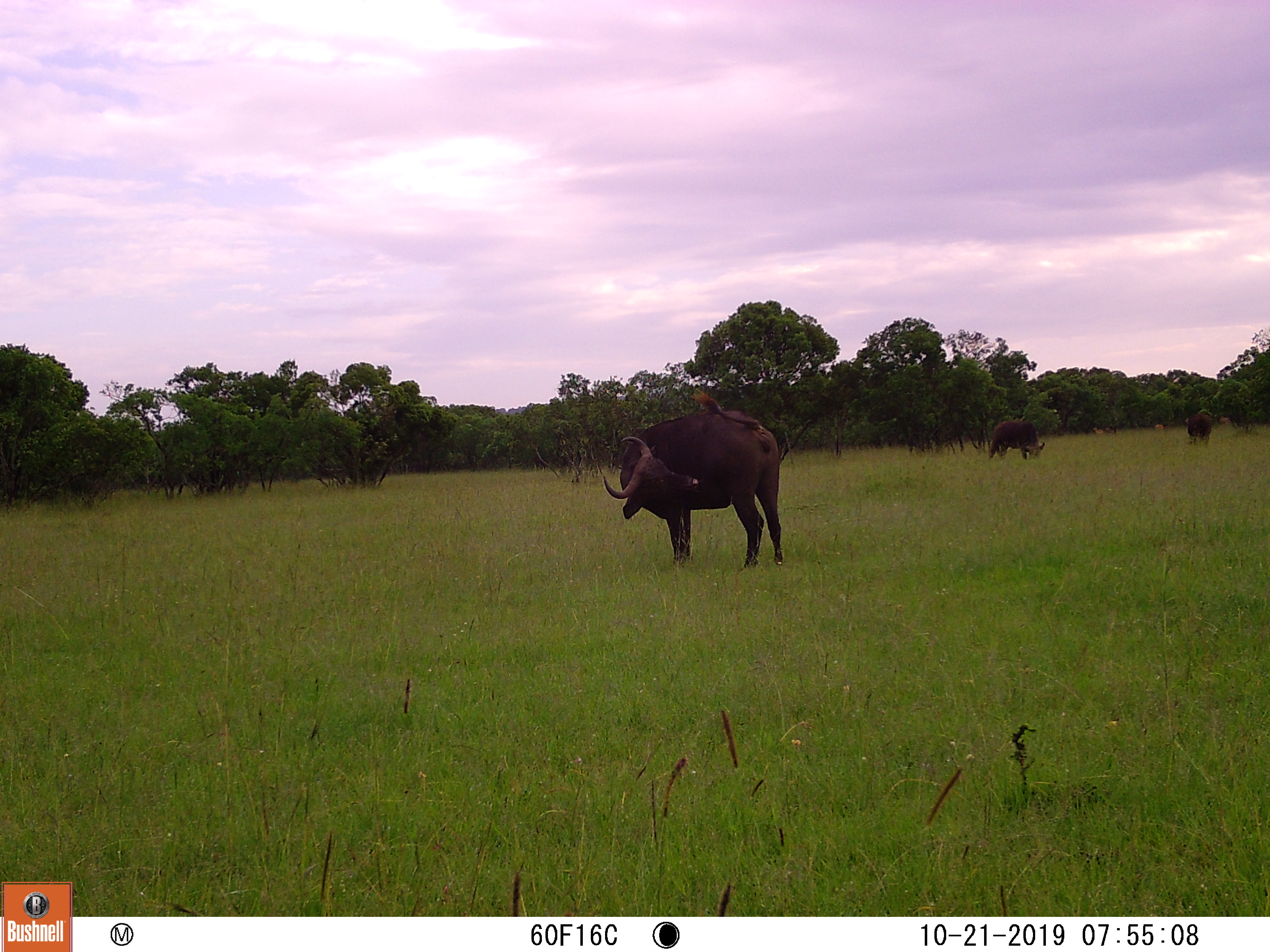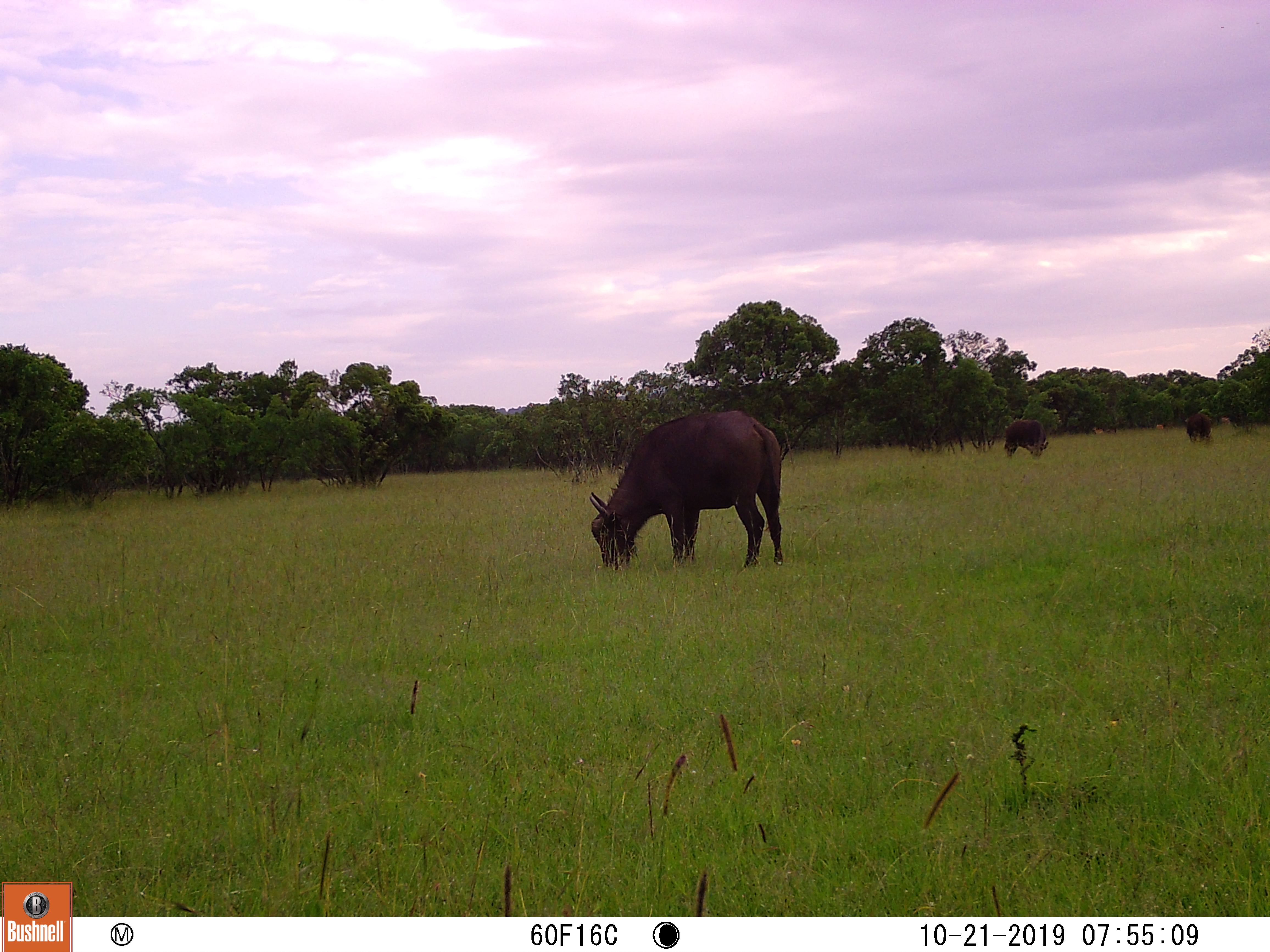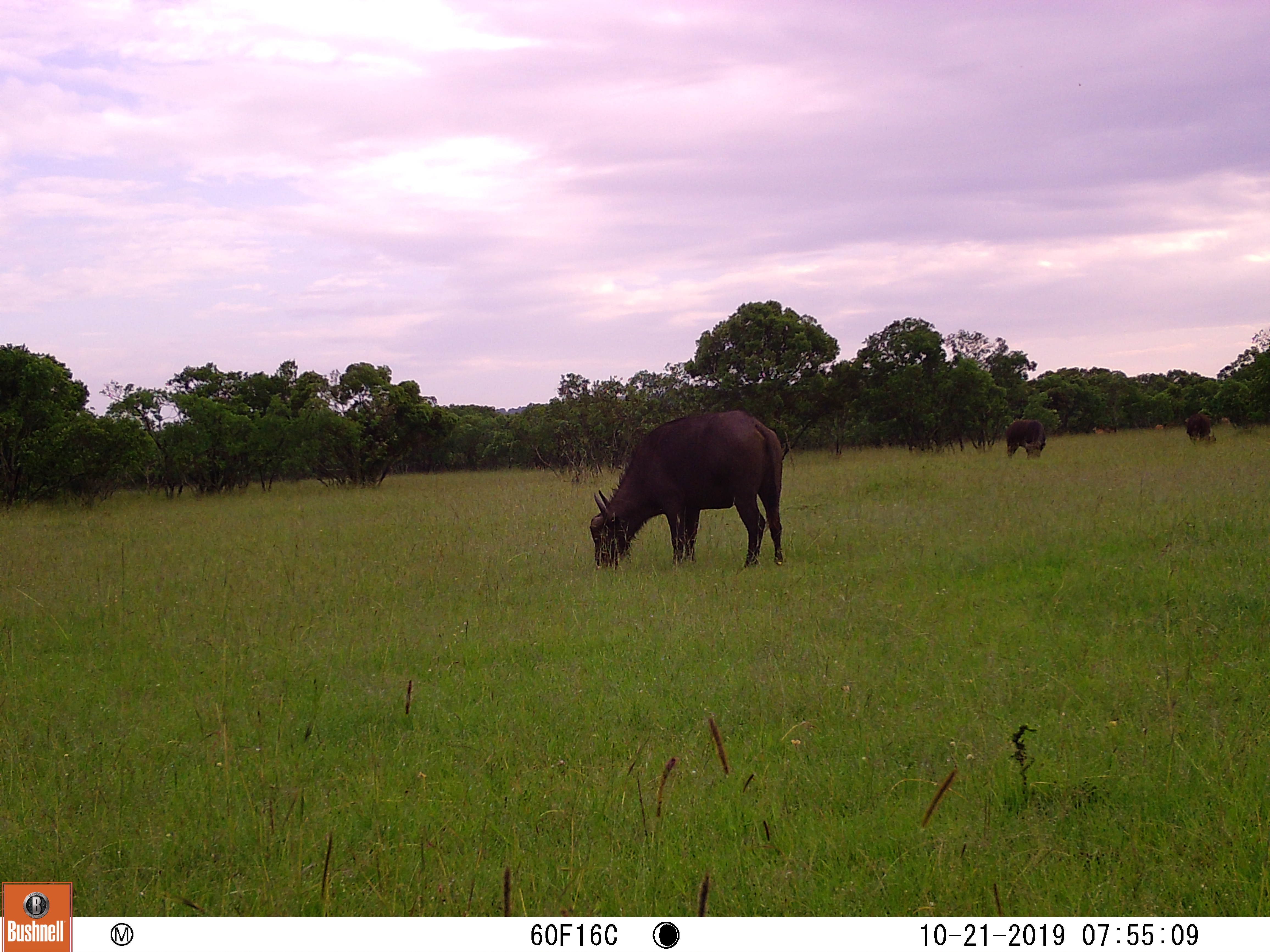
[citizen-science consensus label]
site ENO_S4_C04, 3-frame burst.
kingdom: Animalia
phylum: Chordata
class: Mammalia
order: Artiodactyla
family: Bovidae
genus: Syncerus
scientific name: Syncerus caffer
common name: african buffalo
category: buffalo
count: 3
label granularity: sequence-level